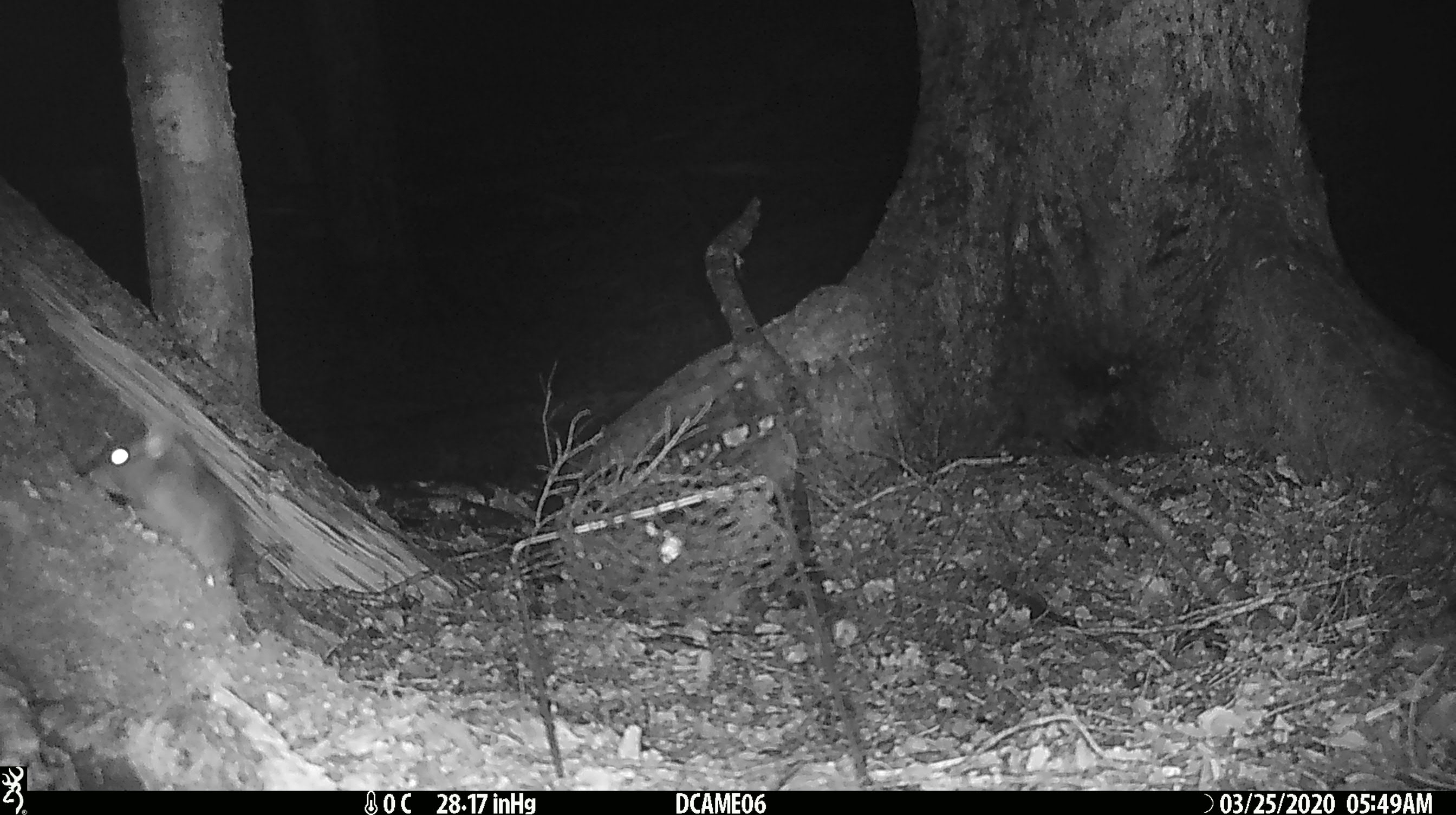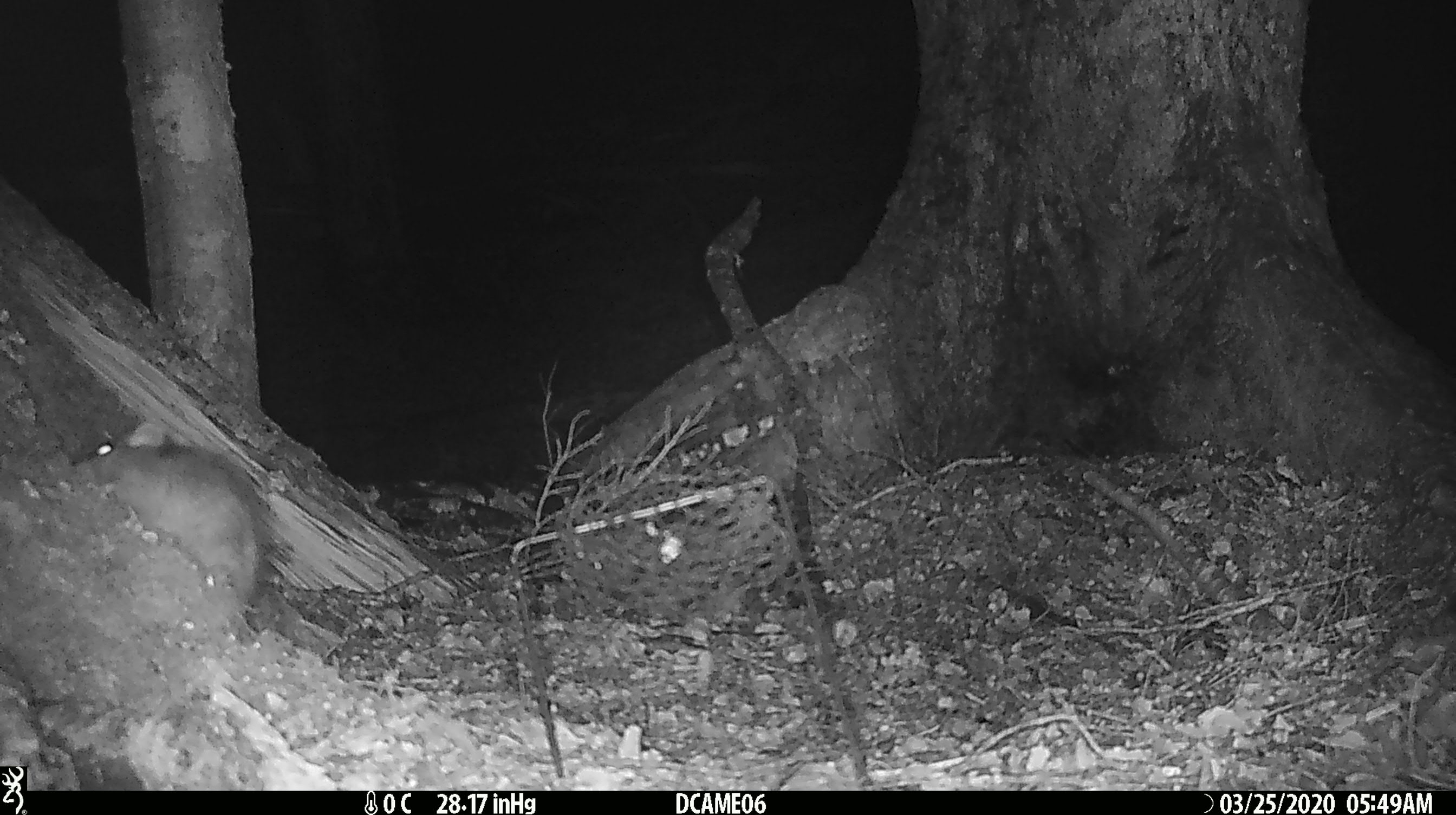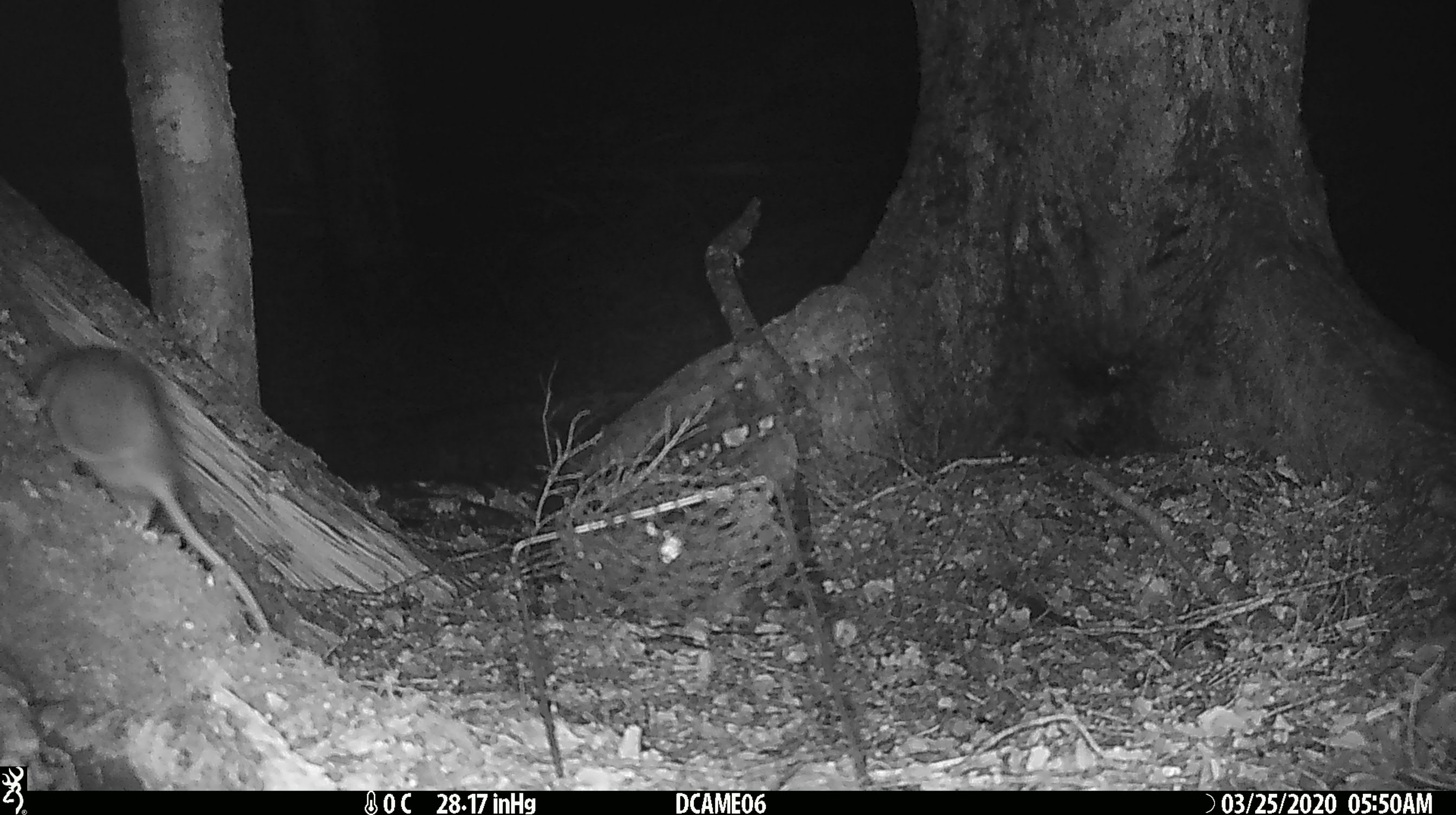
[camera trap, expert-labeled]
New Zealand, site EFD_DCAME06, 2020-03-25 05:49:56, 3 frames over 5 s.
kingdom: Animalia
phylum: Chordata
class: Mammalia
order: Rodentia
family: Muridae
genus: Rattus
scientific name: Rattus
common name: rat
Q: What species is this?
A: Rat (Rattus).